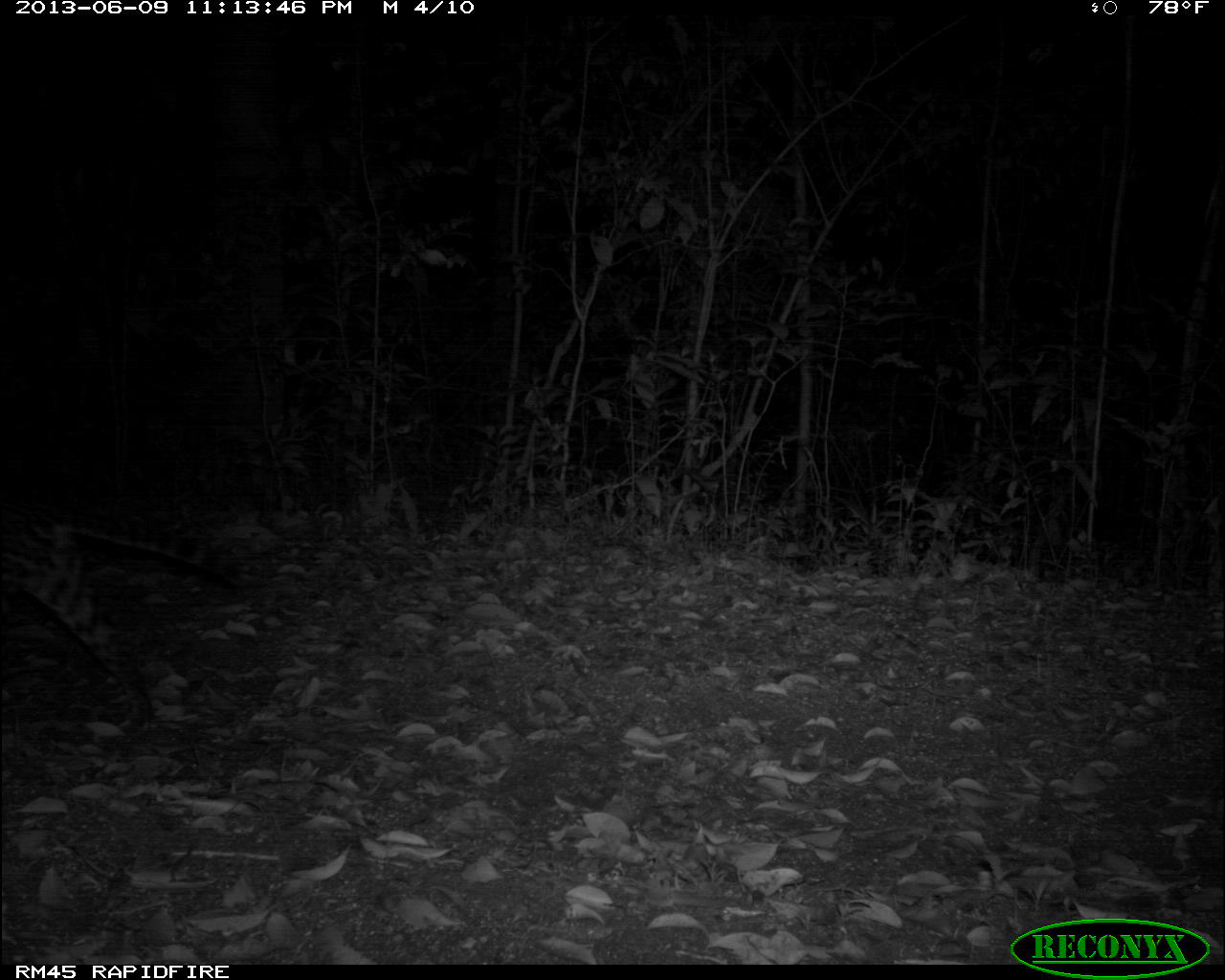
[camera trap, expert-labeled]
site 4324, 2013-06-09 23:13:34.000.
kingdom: Animalia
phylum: Chordata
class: Mammalia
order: Carnivora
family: Felidae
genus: Leopardus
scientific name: Leopardus pardalis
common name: ocelot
Leopardus pardalis (ocelot), count 1, sex female.